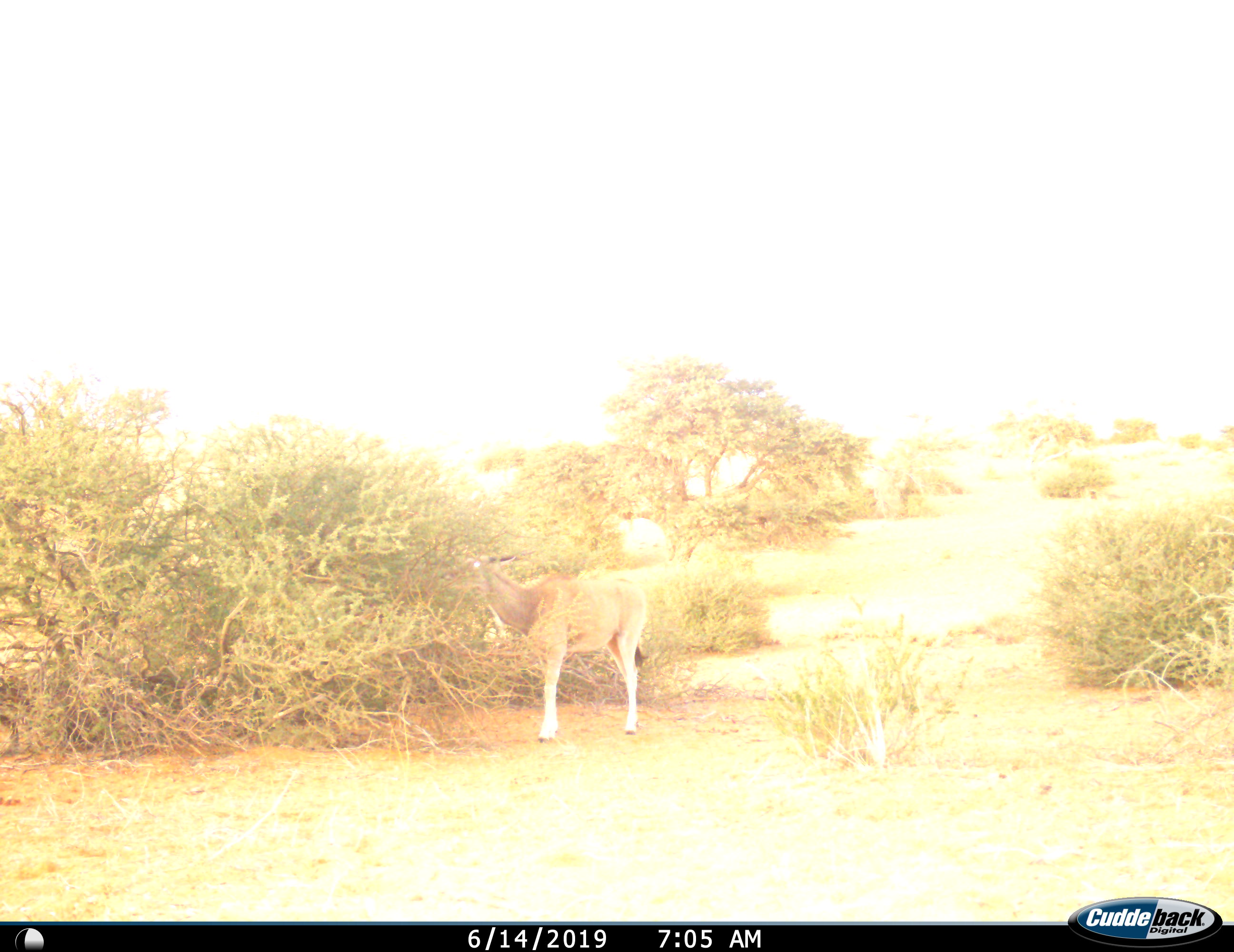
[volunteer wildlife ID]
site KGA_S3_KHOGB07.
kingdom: Animalia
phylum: Chordata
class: Mammalia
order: Artiodactyla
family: Bovidae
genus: Tragelaphus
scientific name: Tragelaphus oryx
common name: eland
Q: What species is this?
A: Eland (Tragelaphus oryx).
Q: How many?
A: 1.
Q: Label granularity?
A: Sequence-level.